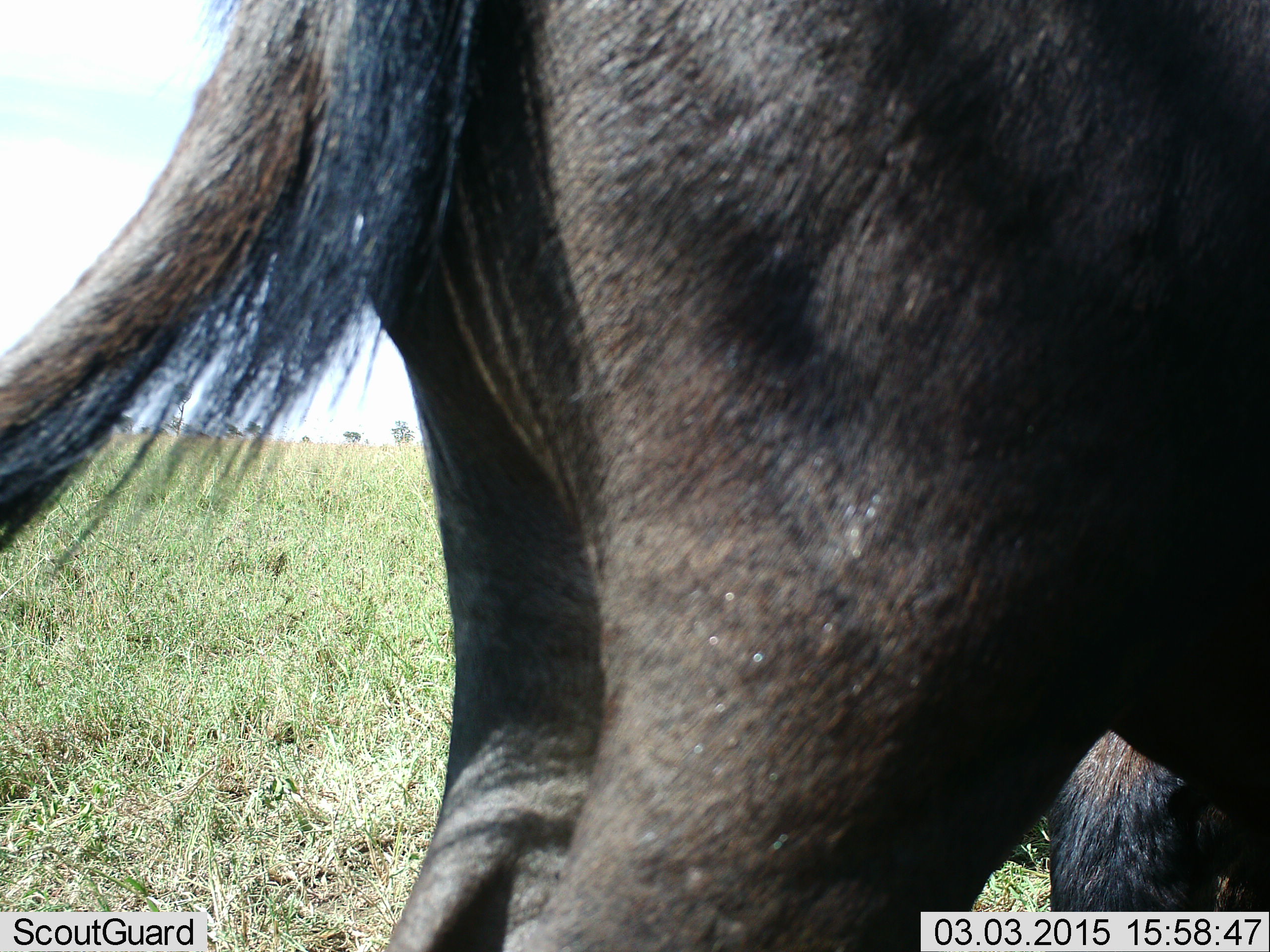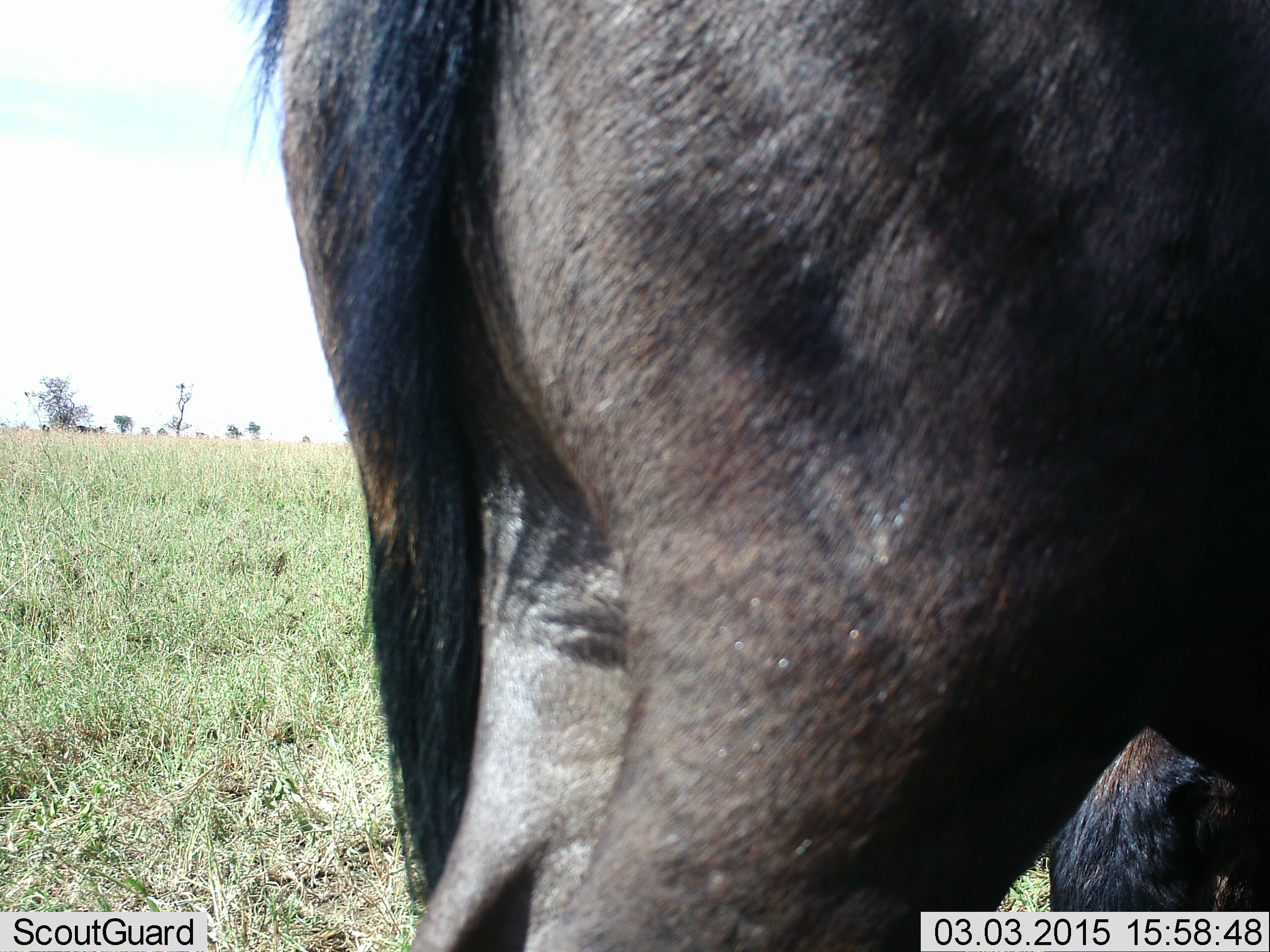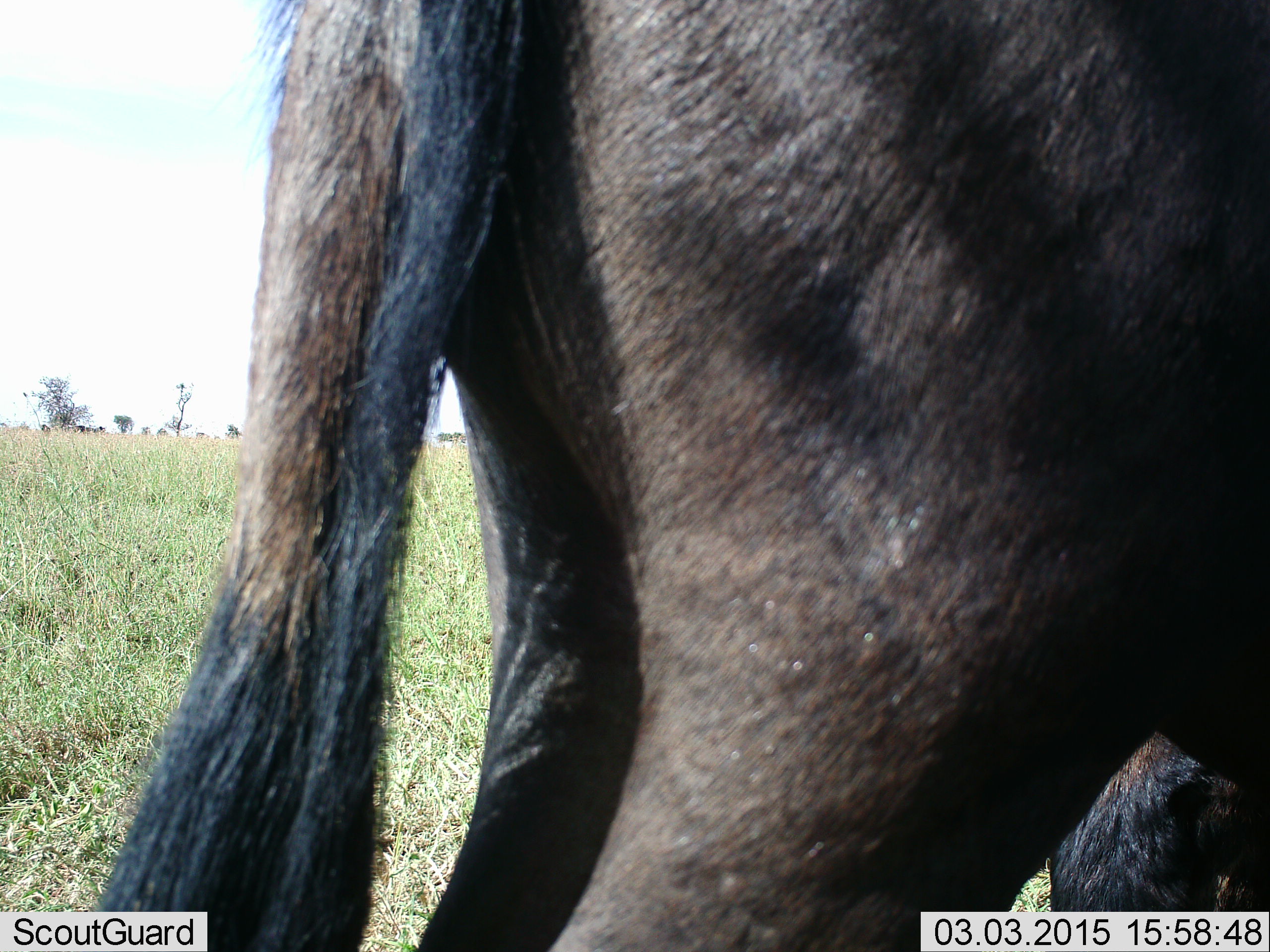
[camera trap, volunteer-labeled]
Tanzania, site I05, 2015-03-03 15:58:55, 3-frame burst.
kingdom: Animalia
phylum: Chordata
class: Mammalia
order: Artiodactyla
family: Bovidae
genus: Connochaetes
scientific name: Connochaetes taurinus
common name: blue wildebeest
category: wildebeest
Wildebeest (blue wildebeest) (Connochaetes taurinus), count 1. Behavior (volunteer vote fractions): standing 89%, resting 22%, moving 11%, interacting 0%. Young present (vote fraction): 0%. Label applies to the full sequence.